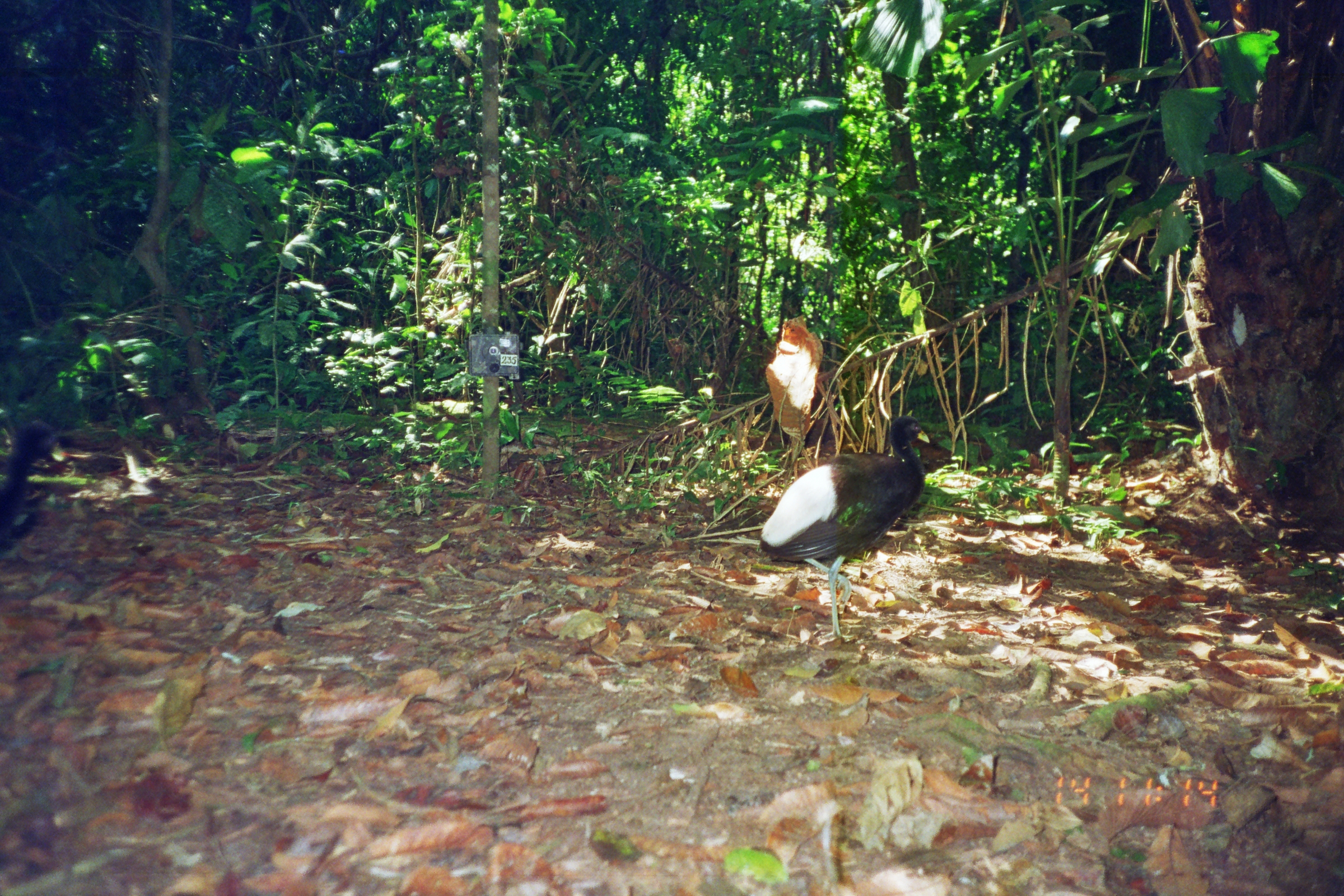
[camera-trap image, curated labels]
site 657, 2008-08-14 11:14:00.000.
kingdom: Animalia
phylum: Chordata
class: Aves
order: Gruiformes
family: Psophiidae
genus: Psophia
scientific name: Psophia leucoptera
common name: pale-winged trumpeter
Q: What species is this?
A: Psophia leucoptera (pale-winged trumpeter).